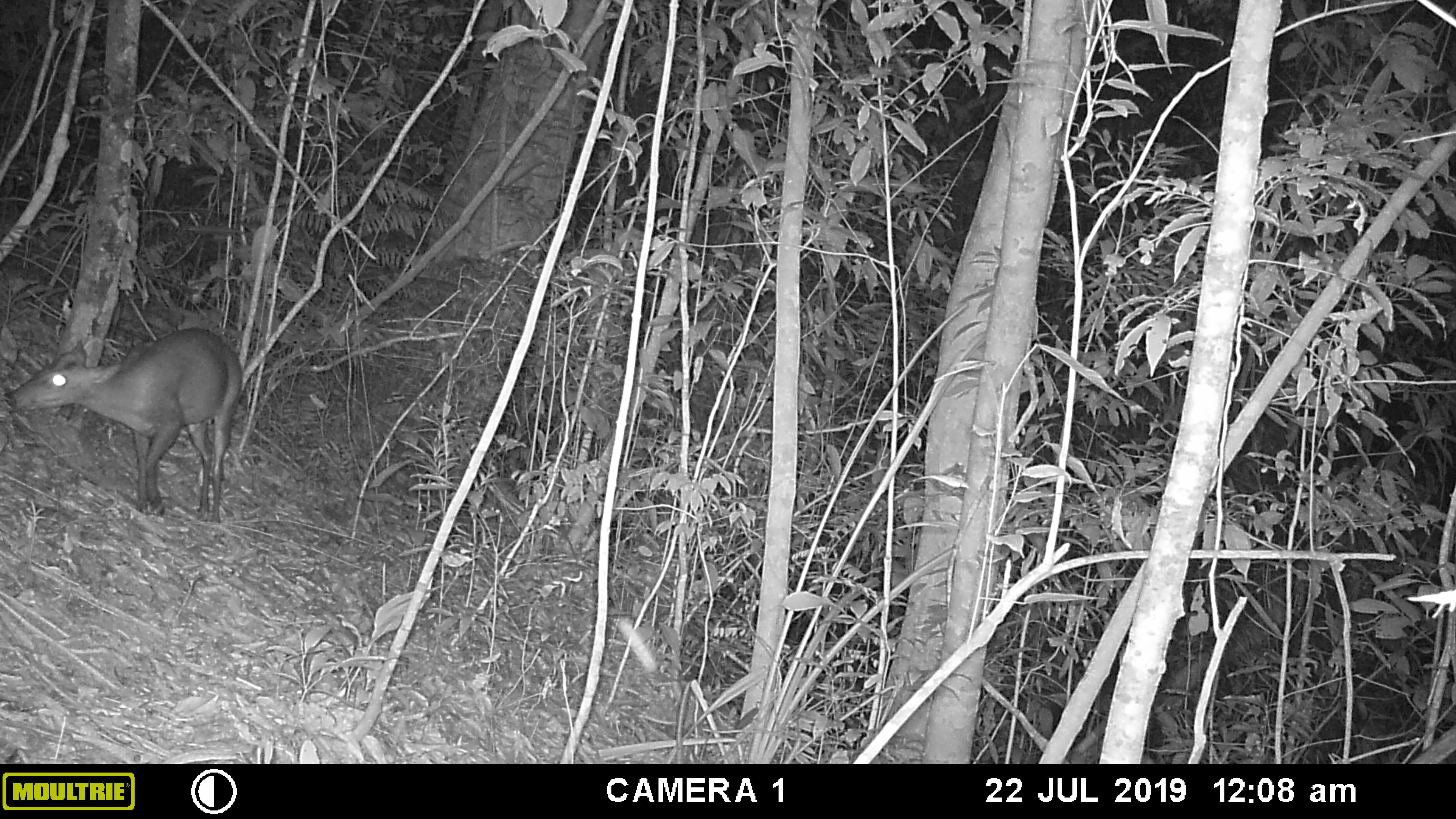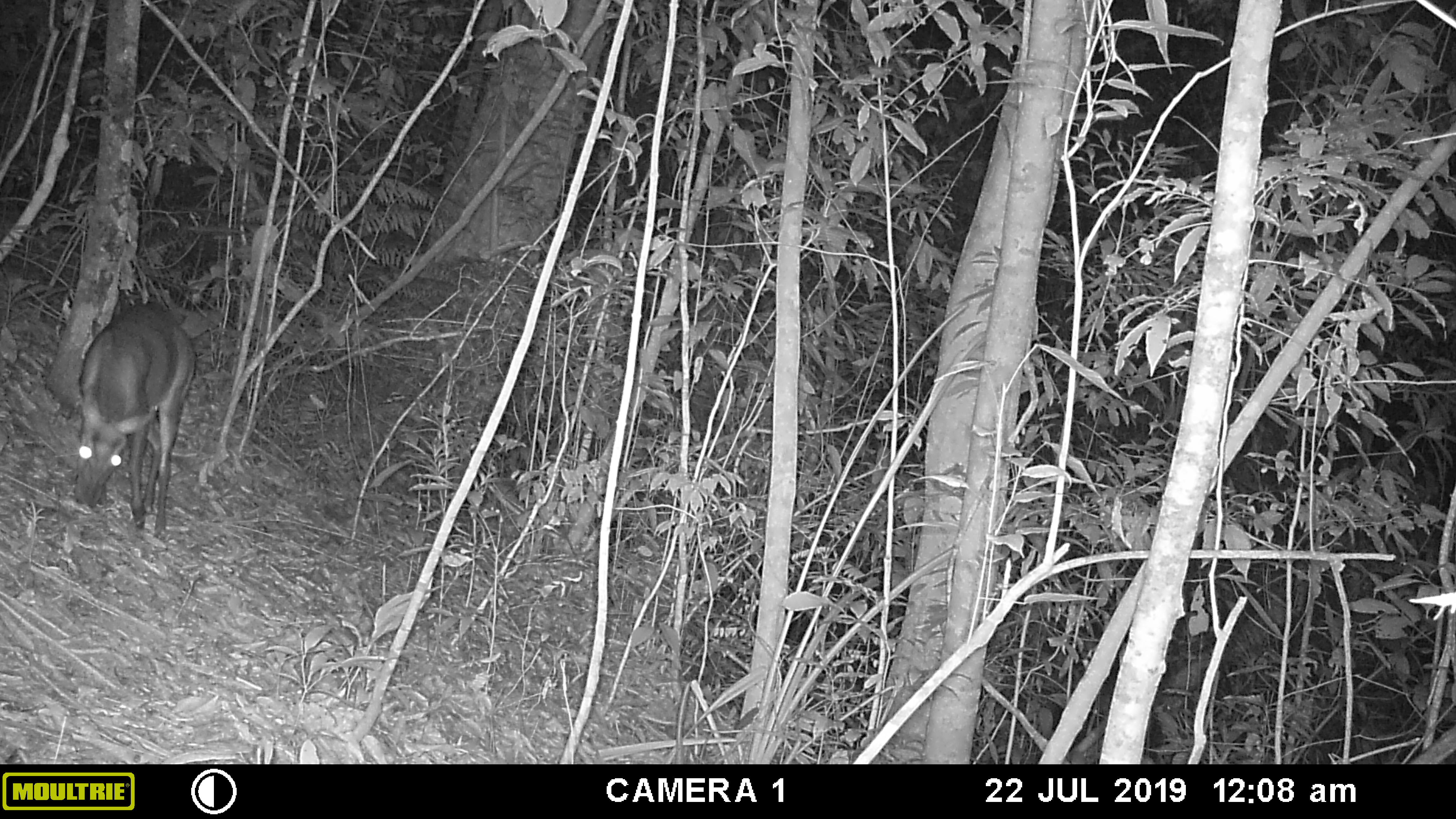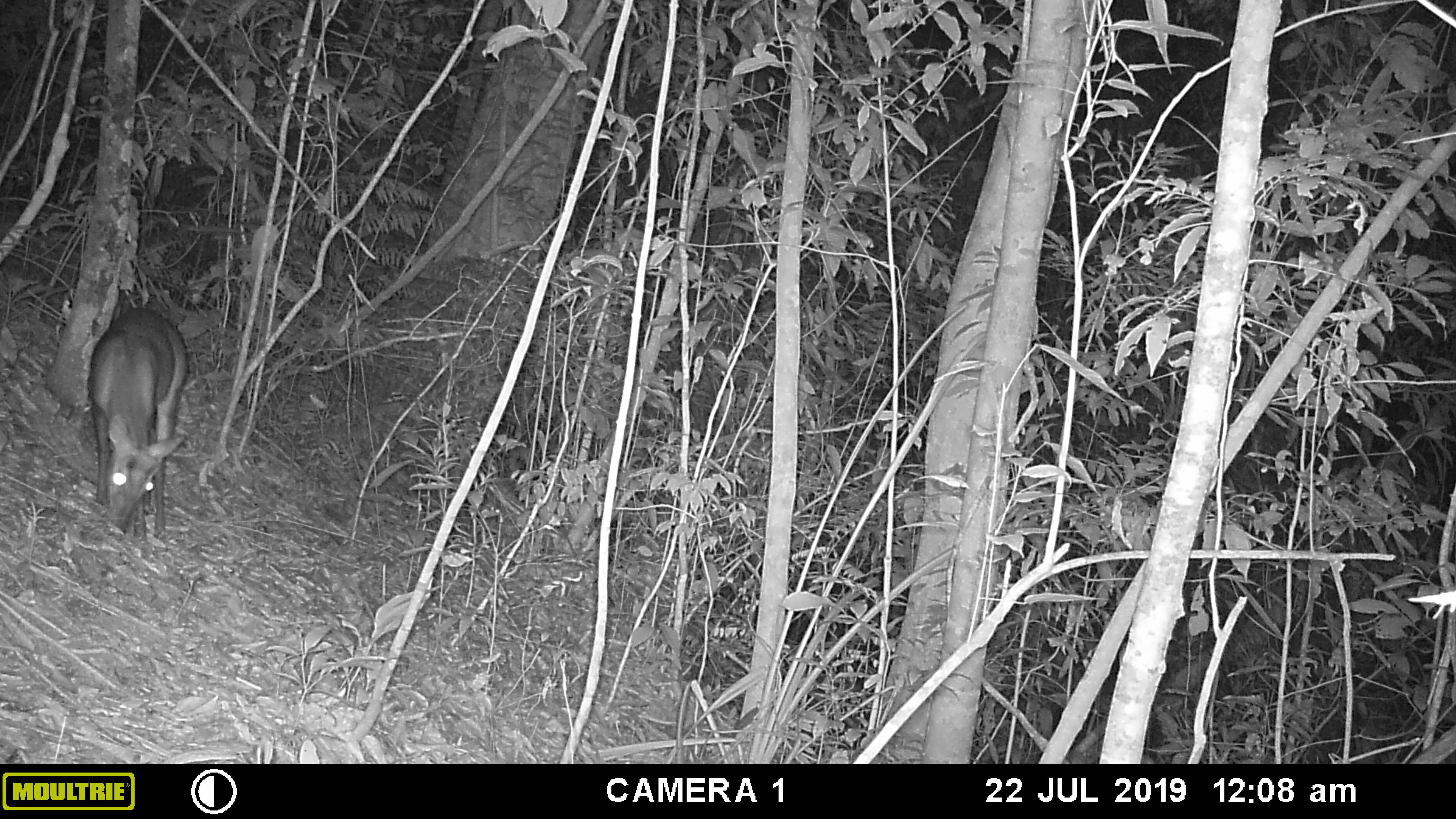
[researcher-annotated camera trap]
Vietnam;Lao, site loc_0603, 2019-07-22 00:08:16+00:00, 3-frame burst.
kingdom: Animalia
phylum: Chordata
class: Mammalia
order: Artiodactyla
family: Cervidae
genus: Muntiacus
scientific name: Muntiacus rooseveltorum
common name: roosevelt's muntjac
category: roosevelts muntjac group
Roosevelts muntjac group (roosevelt's muntjac) (Muntiacus rooseveltorum). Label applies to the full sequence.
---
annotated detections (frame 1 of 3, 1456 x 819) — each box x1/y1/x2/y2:
roosevelts muntjac group: 7/326/242/523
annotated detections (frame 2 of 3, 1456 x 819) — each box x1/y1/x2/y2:
roosevelts muntjac group: 73/302/195/537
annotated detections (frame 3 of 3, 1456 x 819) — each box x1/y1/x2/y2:
roosevelts muntjac group: 87/307/188/541